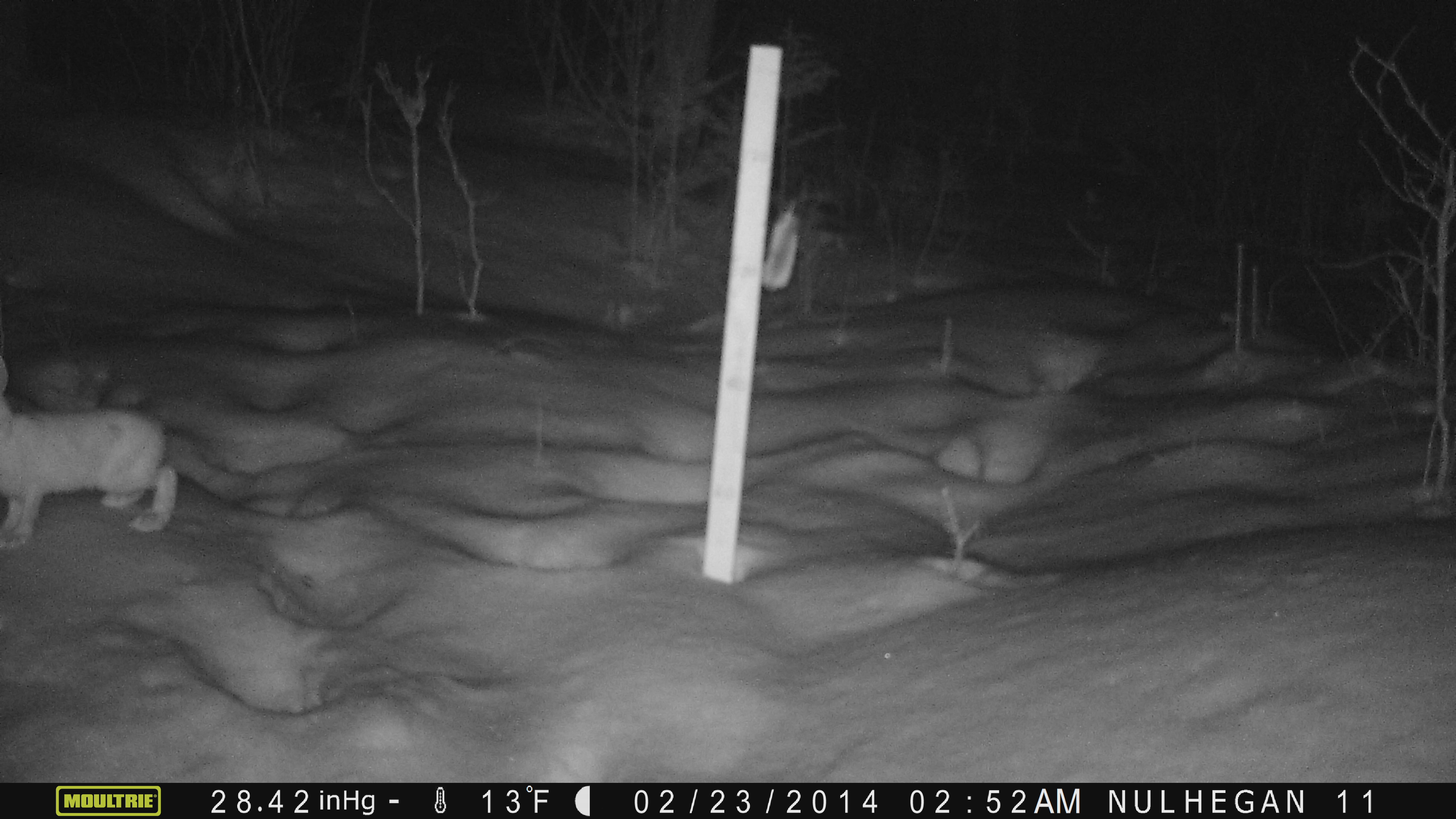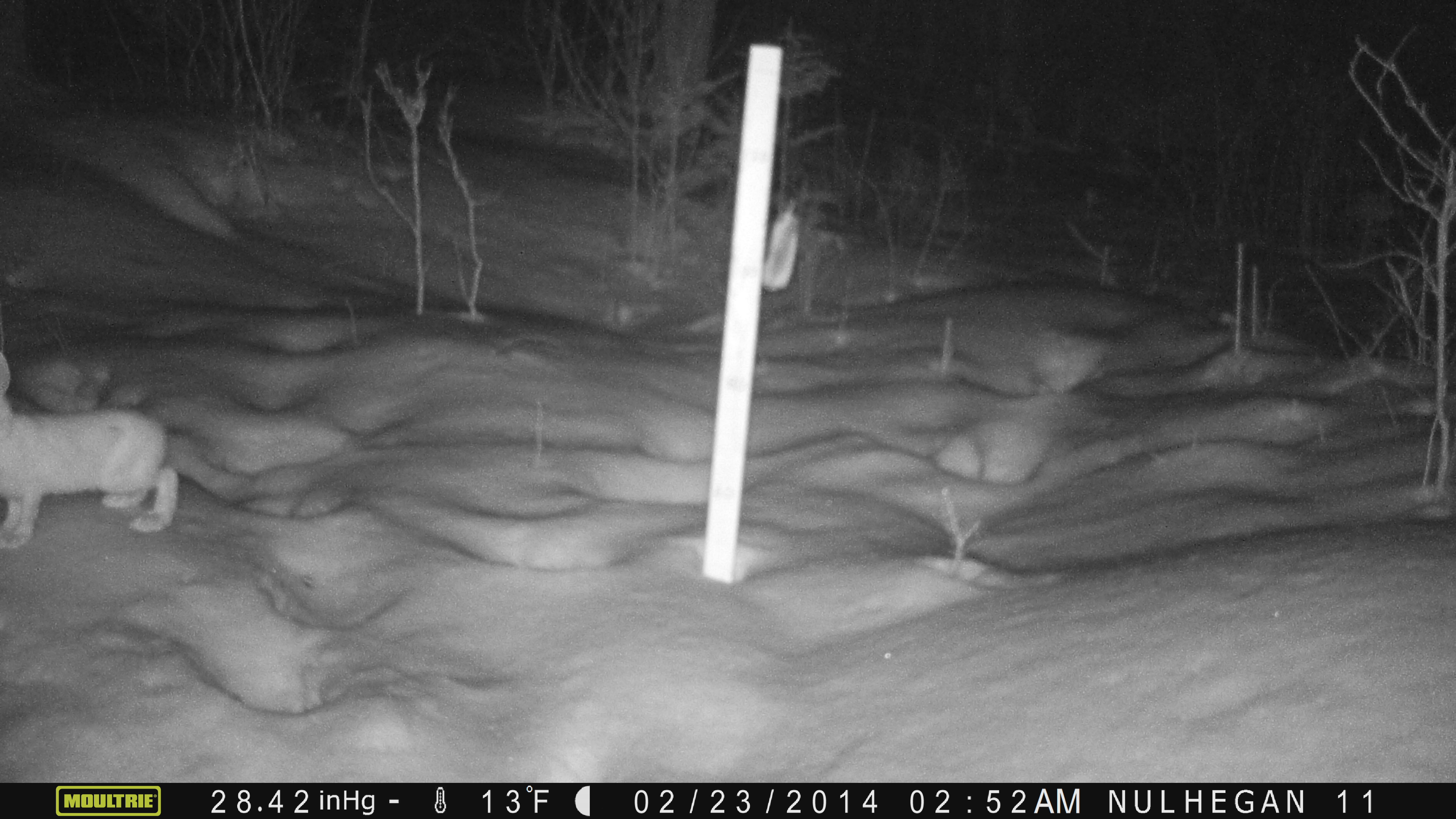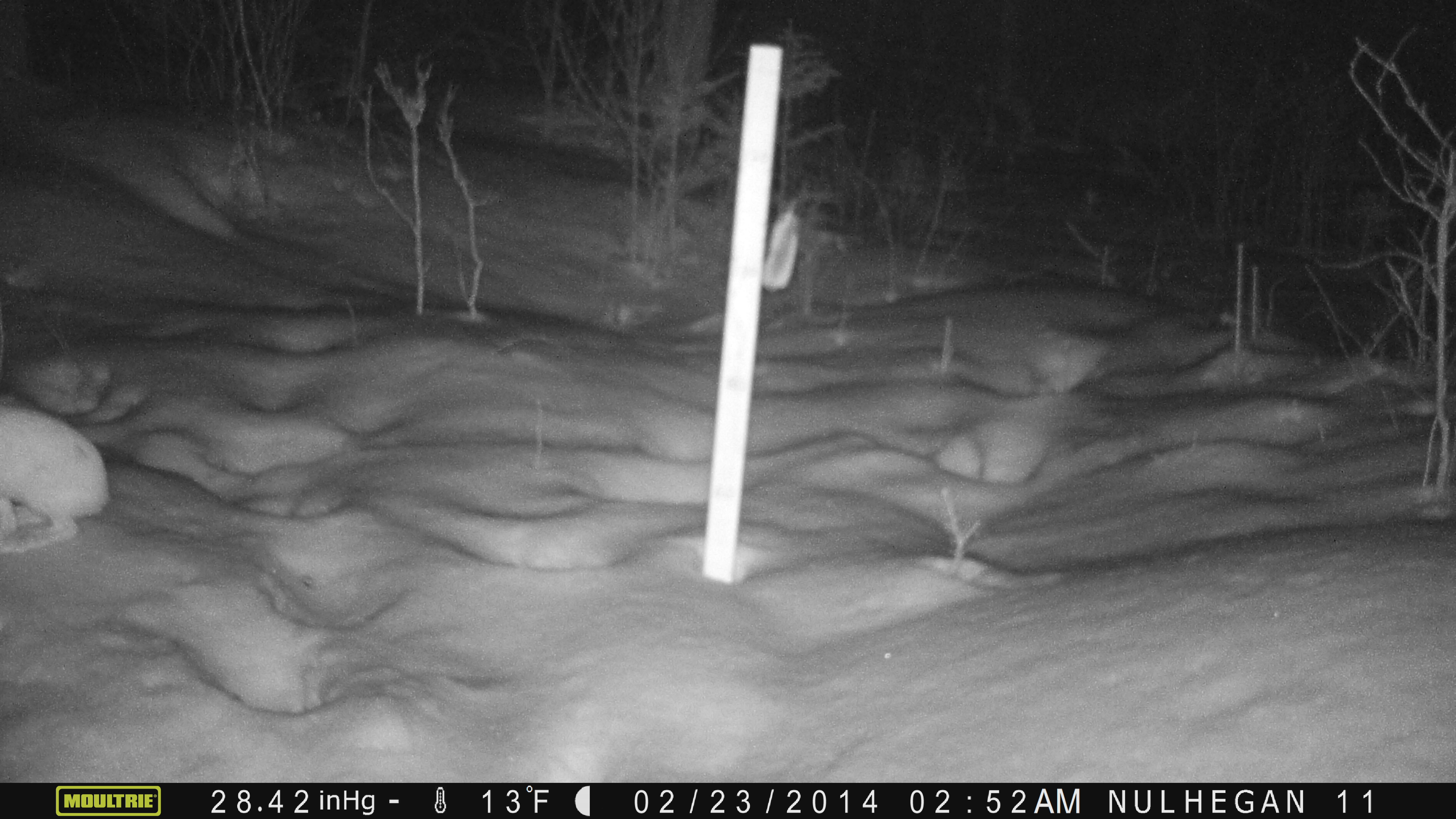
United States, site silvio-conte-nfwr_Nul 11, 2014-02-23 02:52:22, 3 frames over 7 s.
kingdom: Animalia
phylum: Chordata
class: Mammalia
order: Lagomorpha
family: Leporidae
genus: Lepus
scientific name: Lepus americanus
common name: snowshoe hare